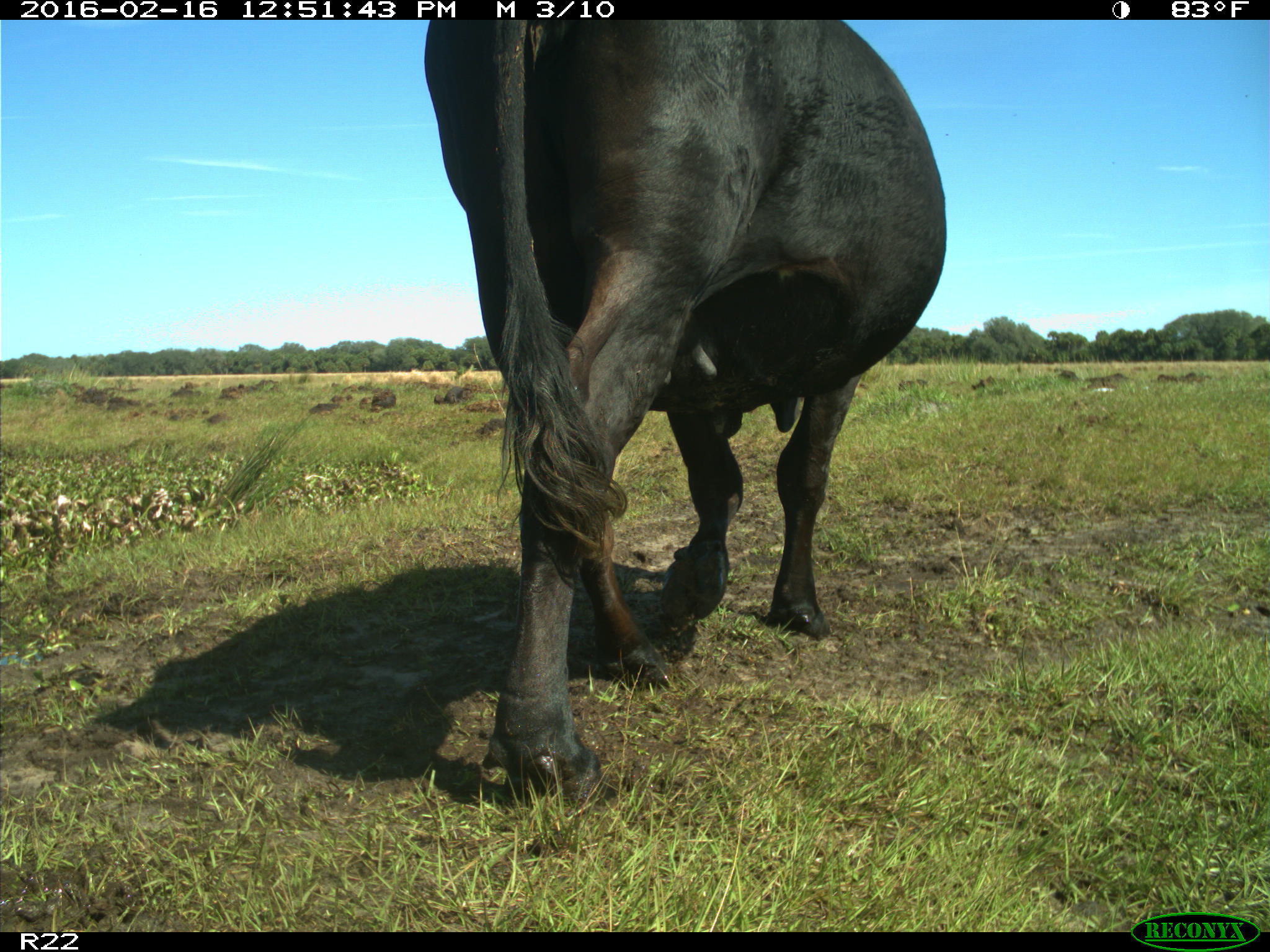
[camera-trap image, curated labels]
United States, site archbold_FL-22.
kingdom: Animalia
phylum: Chordata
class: Mammalia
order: Artiodactyla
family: Bovidae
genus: Bos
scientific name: Bos taurus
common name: domestic cow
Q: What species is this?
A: Bos taurus (domestic cow).